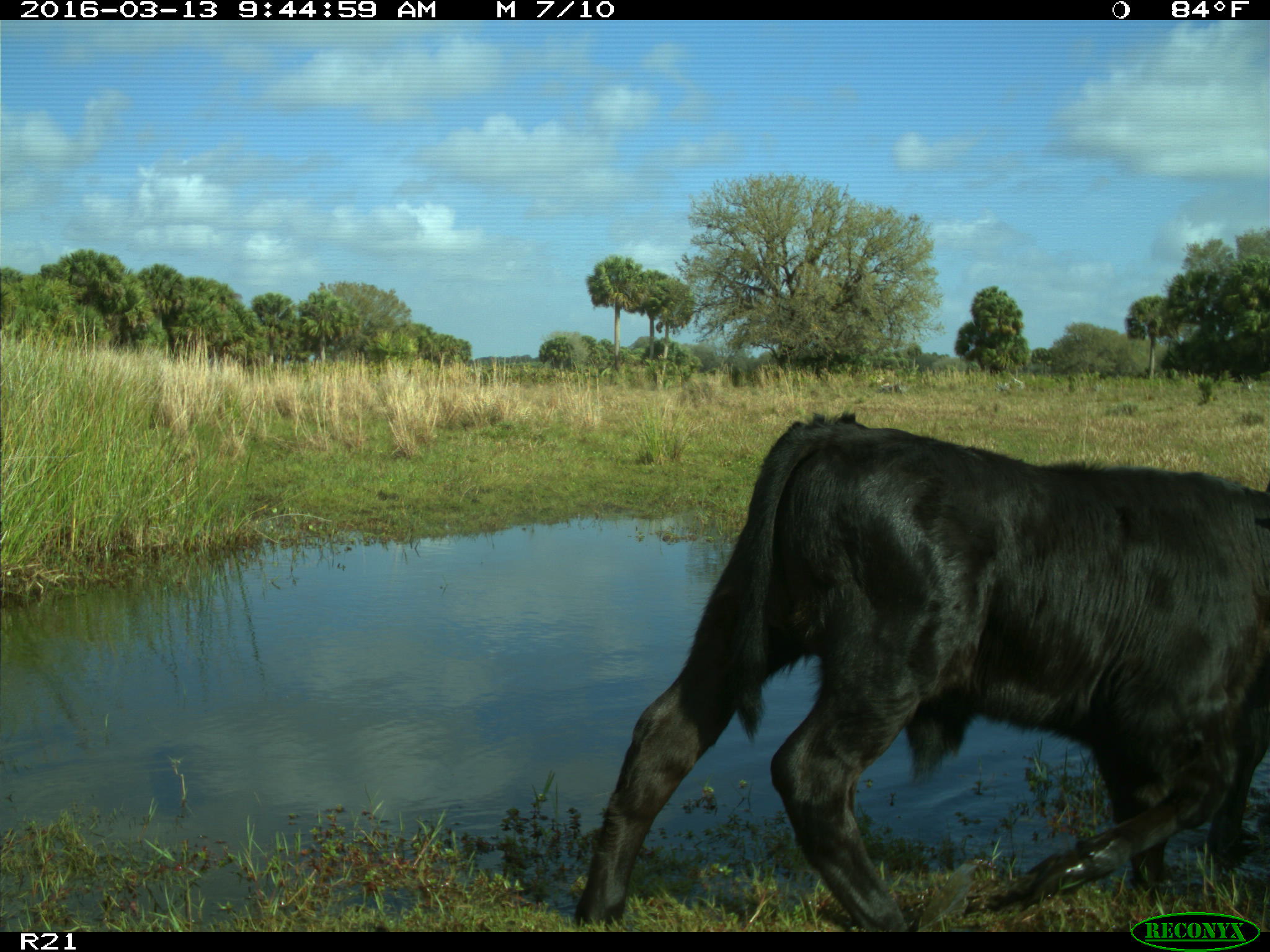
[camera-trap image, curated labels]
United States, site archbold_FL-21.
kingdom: Animalia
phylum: Chordata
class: Mammalia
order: Artiodactyla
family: Bovidae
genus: Bos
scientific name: Bos taurus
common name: domestic cow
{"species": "Bos taurus (domestic cow)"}